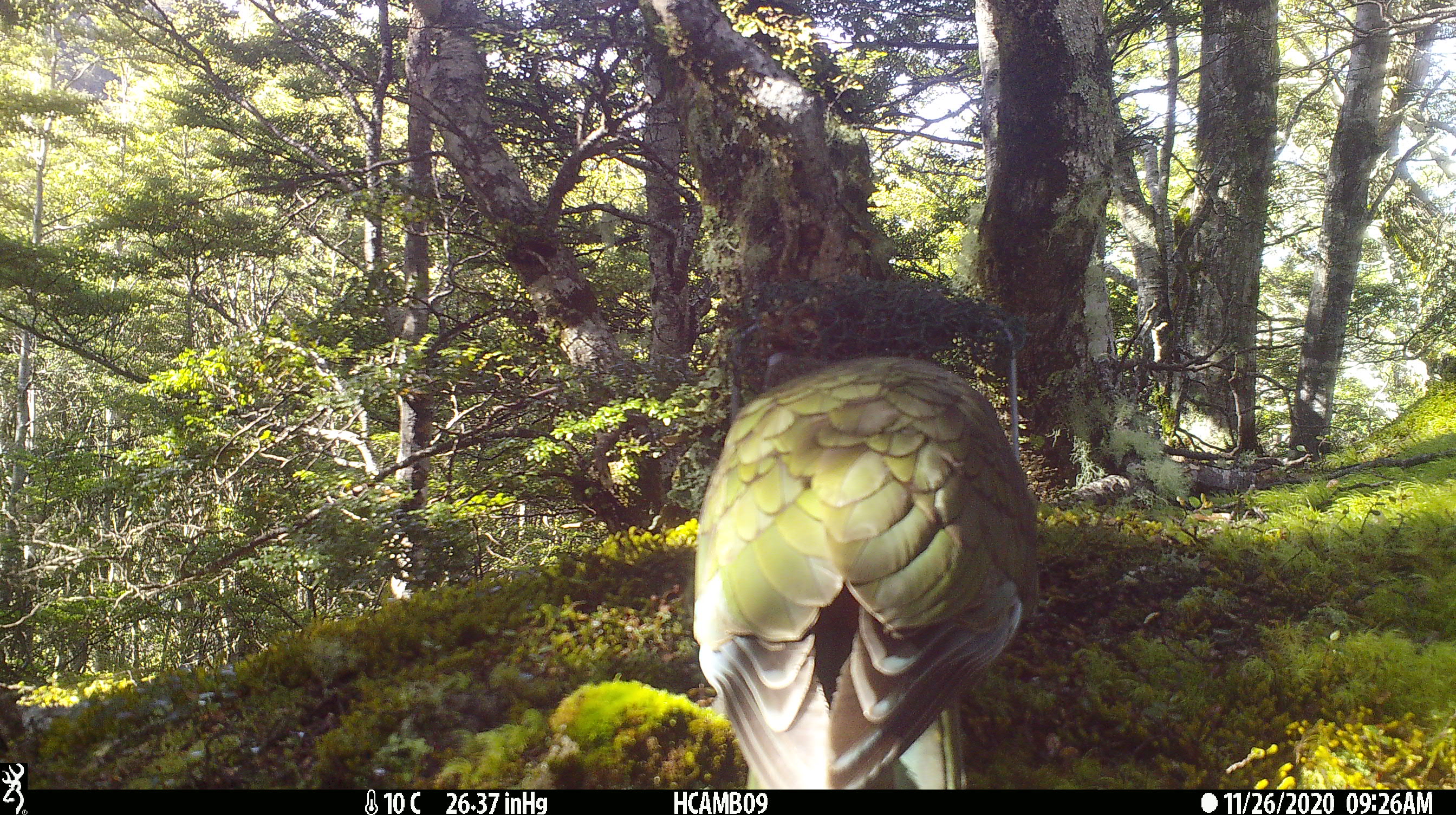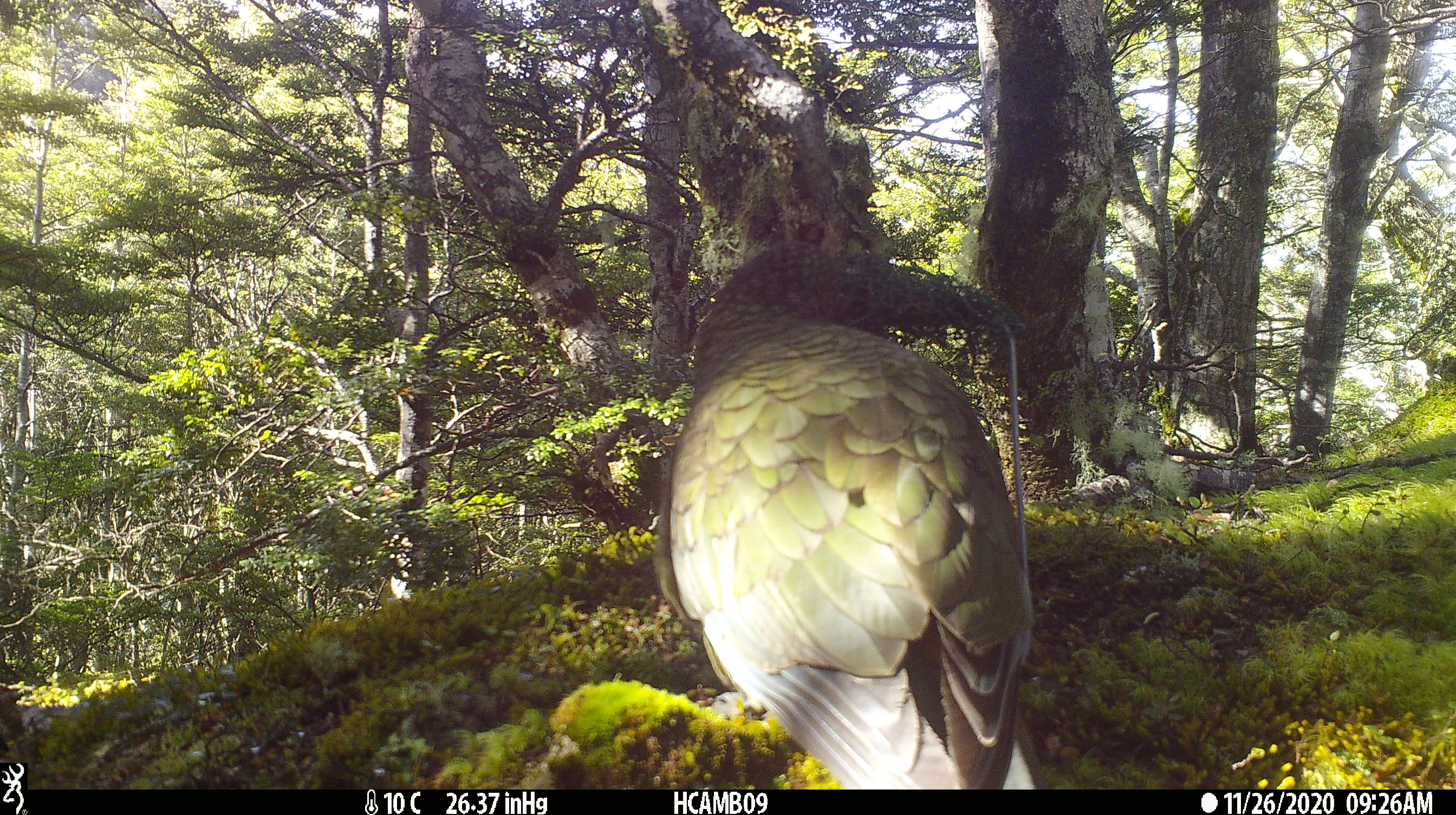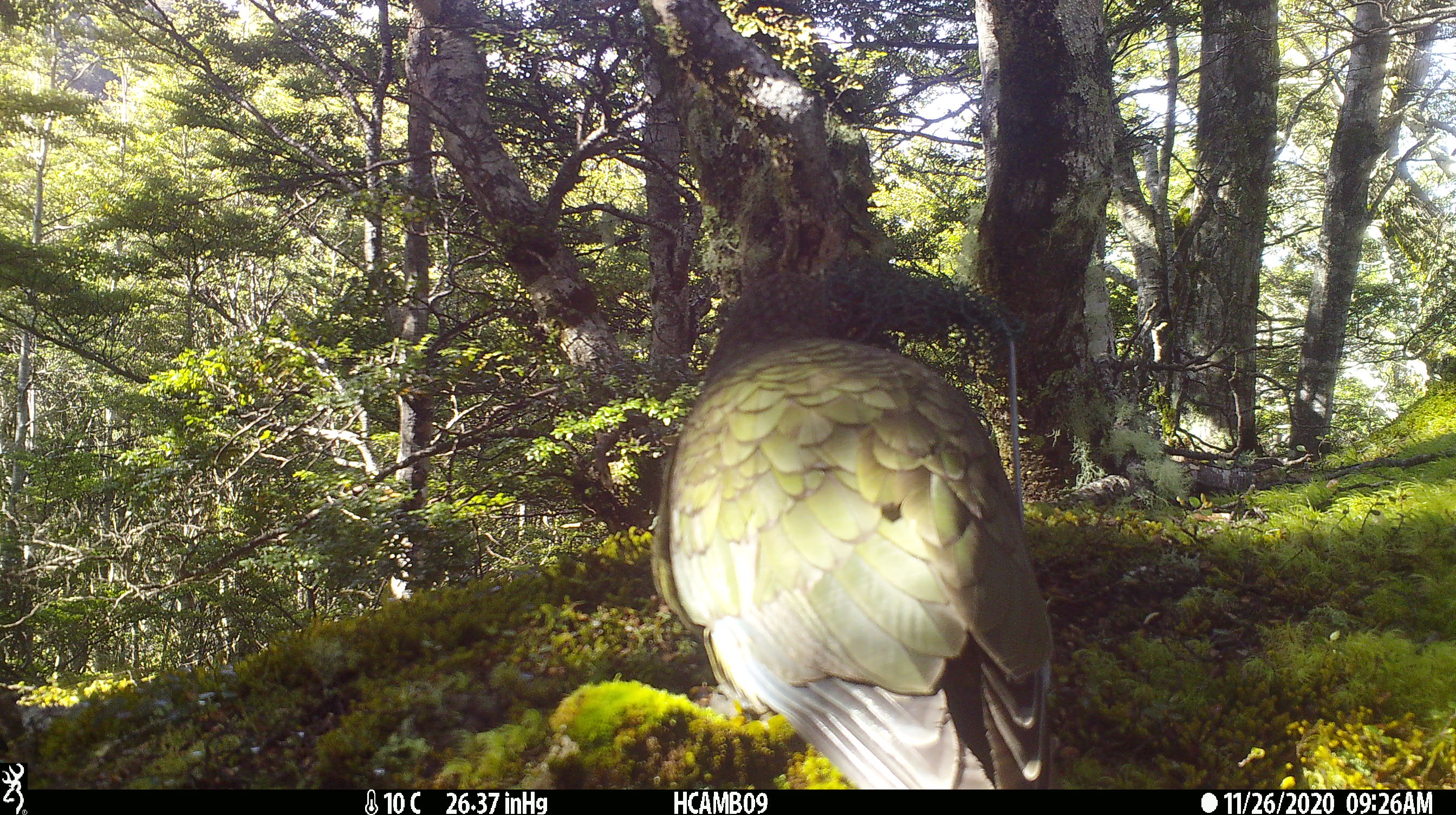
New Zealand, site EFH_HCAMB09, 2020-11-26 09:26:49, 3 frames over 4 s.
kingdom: Animalia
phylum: Chordata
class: Aves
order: Psittaciformes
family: Strigopidae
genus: Nestor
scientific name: Nestor notabilis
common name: kea